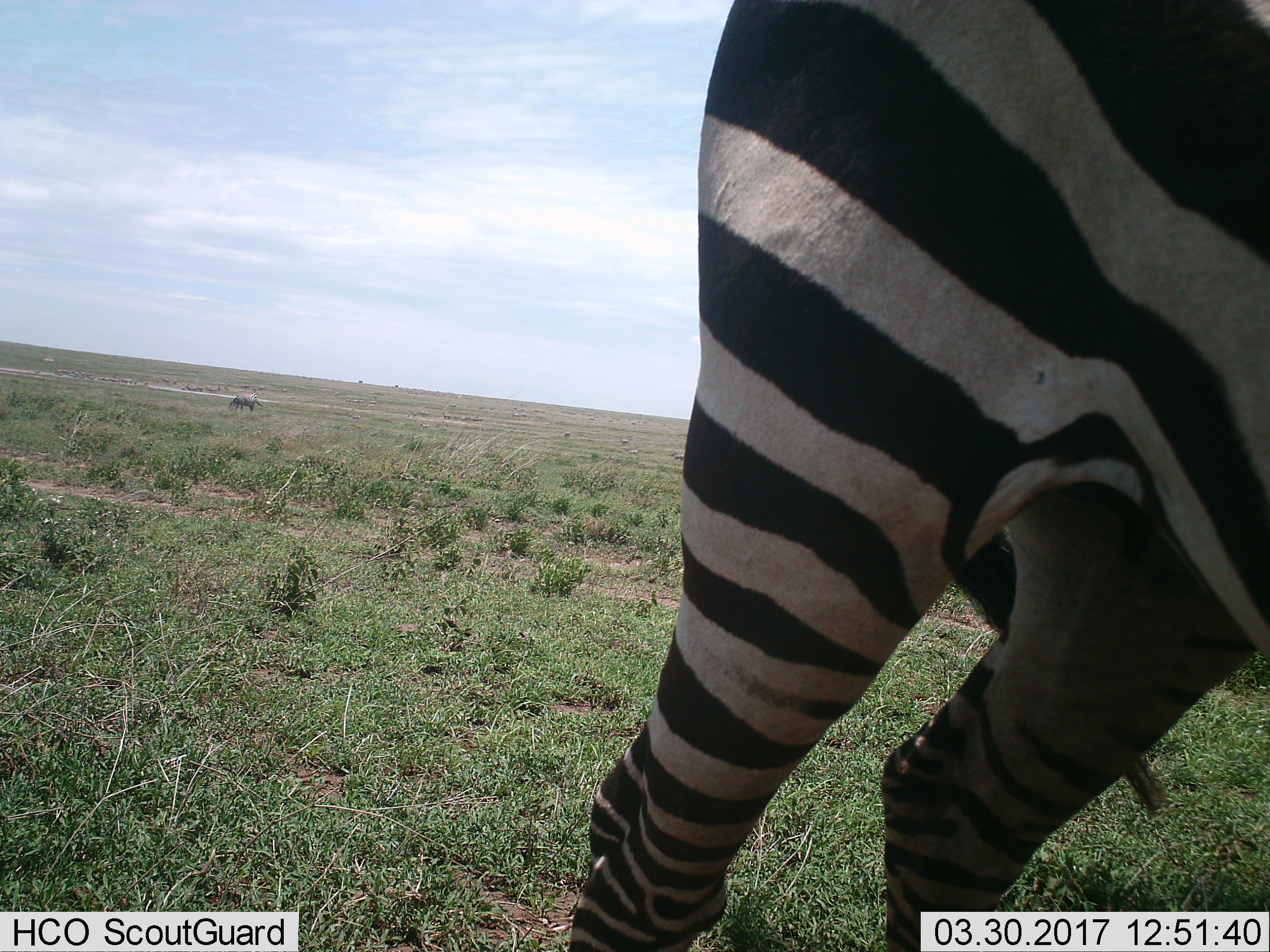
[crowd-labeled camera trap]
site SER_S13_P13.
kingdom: Animalia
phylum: Chordata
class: Mammalia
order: Perissodactyla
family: Equidae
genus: Equus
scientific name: Equus quagga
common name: plains zebra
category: zebraplains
Zebraplains (plains zebra) (Equus quagga), count 1. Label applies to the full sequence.